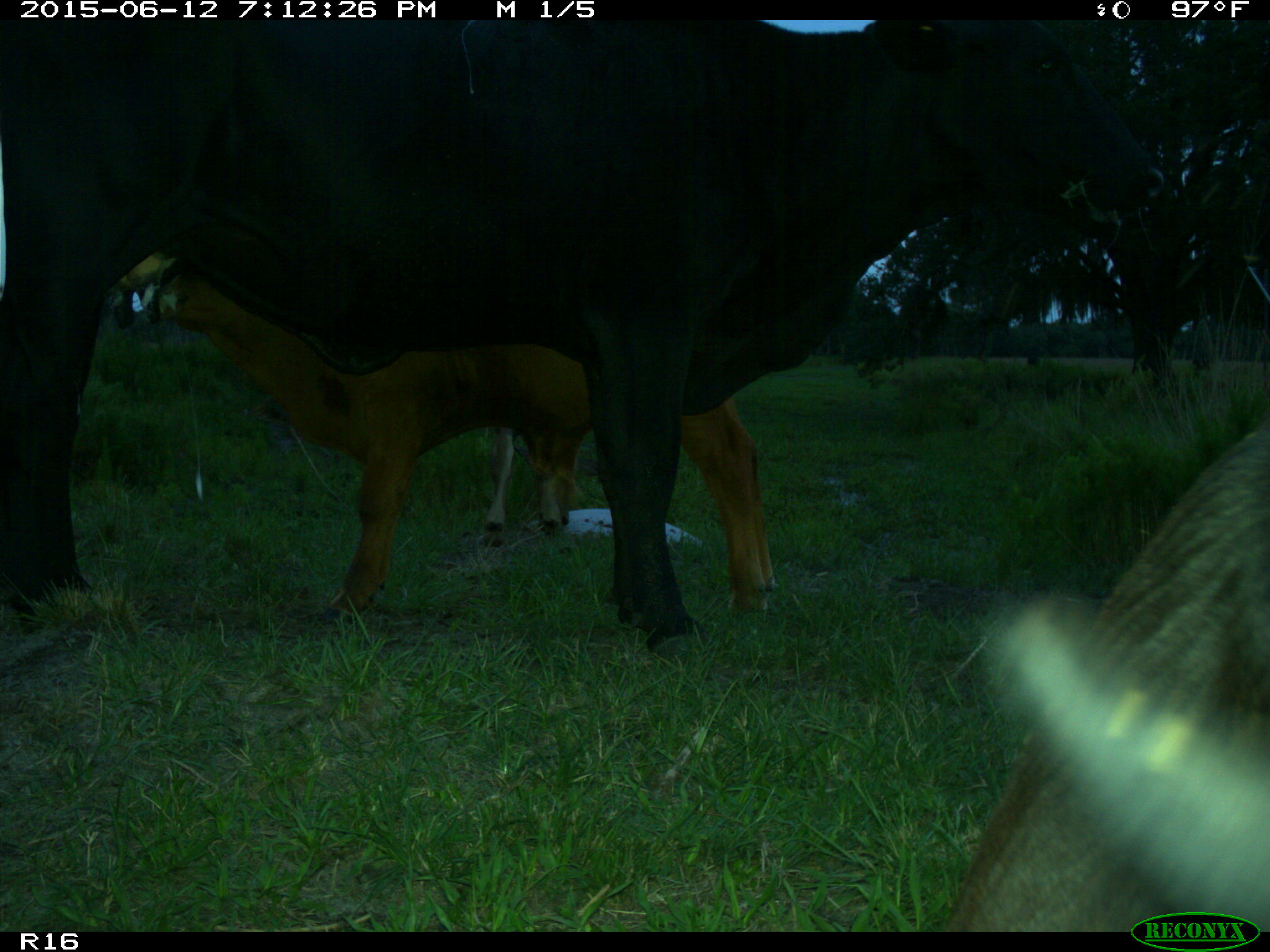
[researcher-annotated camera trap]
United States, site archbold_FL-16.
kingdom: Animalia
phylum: Chordata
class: Mammalia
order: Artiodactyla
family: Bovidae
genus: Bos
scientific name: Bos taurus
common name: domestic cow